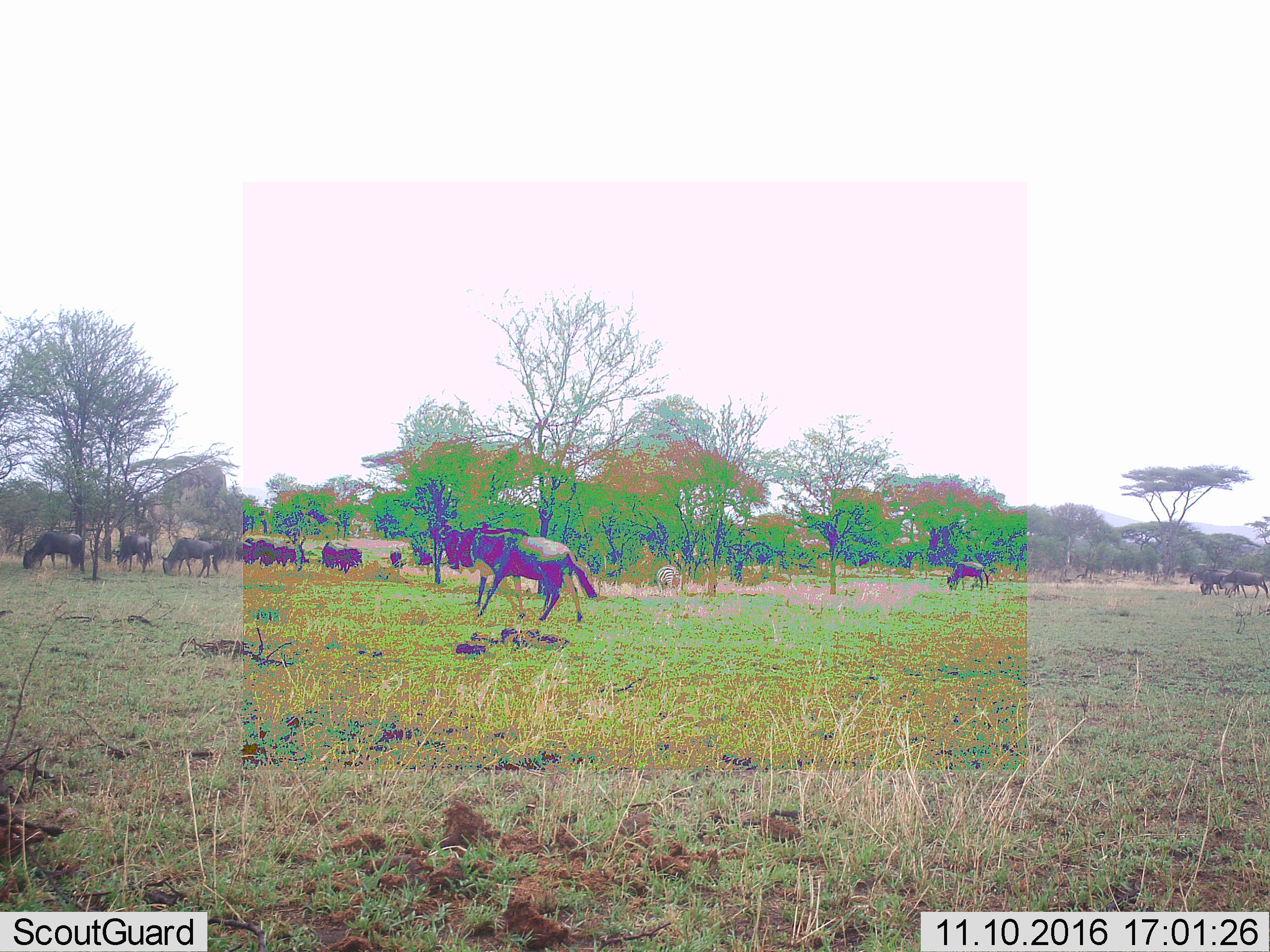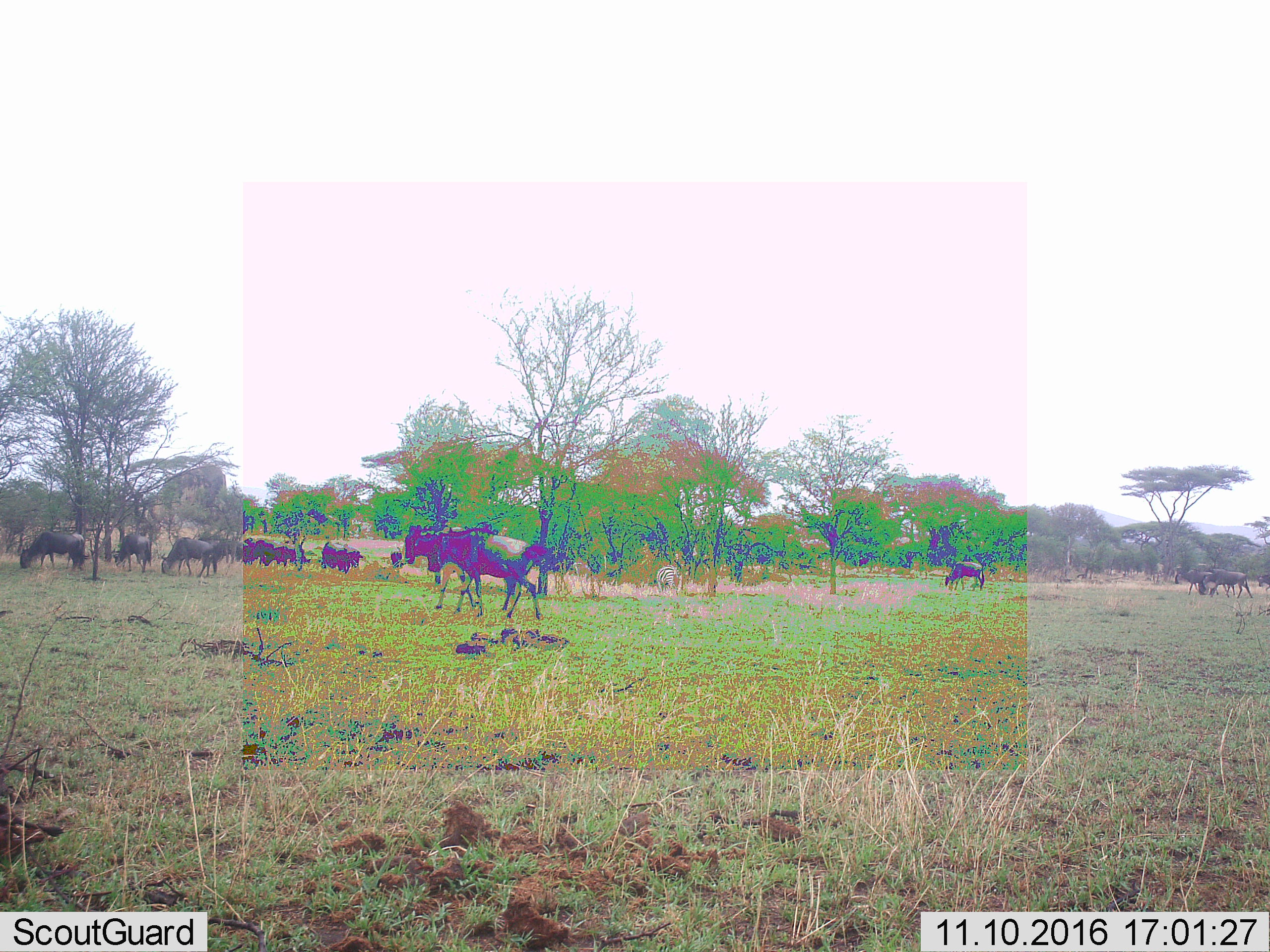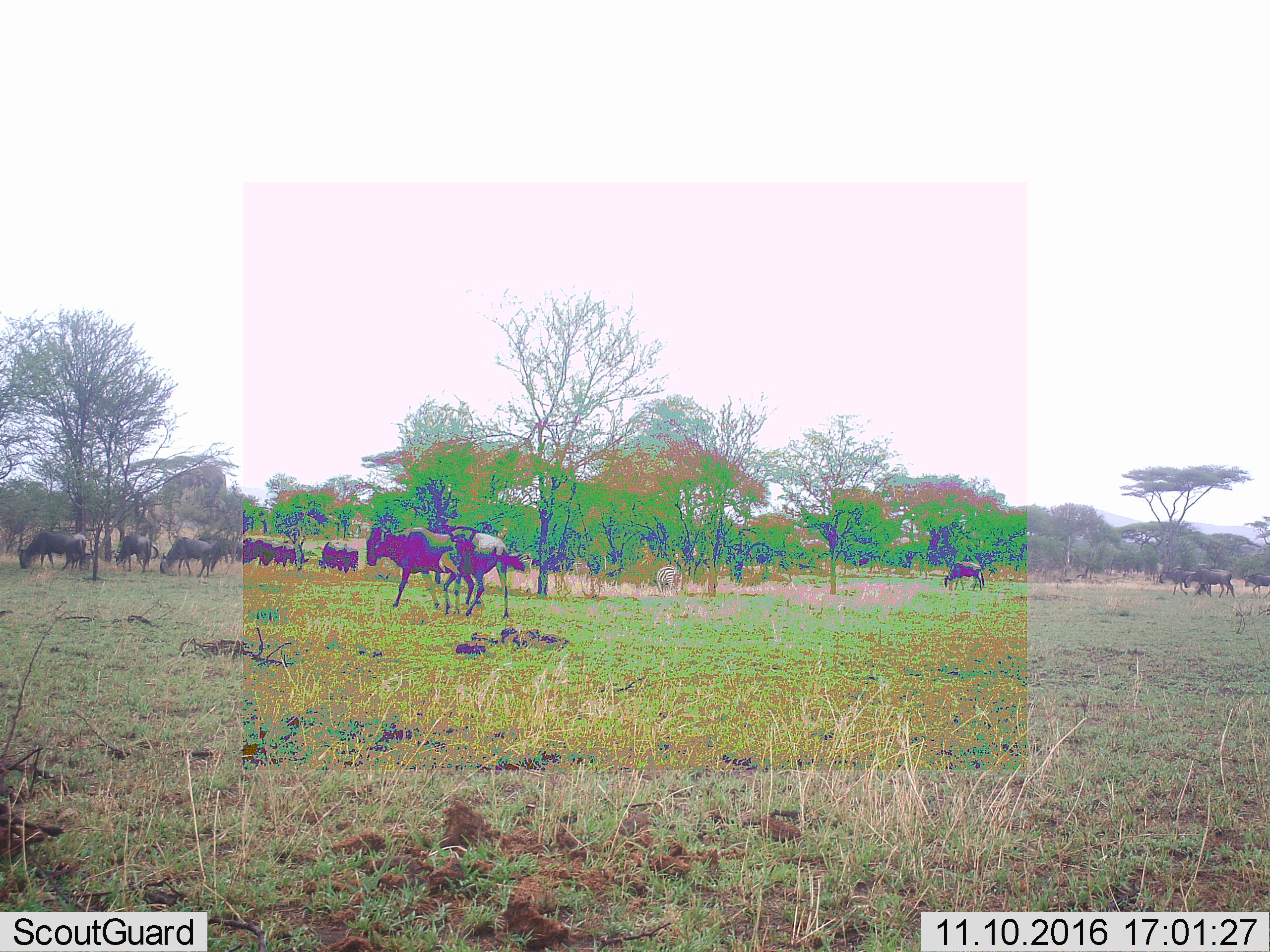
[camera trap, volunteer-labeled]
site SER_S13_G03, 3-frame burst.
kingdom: Animalia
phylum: Chordata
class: Mammalia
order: Artiodactyla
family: Bovidae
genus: Connochaetes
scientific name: Connochaetes taurinus taurinus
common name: blue wildebeest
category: wildebeestblue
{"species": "wildebeestblue (blue wildebeest) (Connochaetes taurinus taurinus)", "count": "11-50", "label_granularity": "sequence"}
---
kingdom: Animalia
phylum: Chordata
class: Mammalia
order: Perissodactyla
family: Equidae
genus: Equus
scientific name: Equus quagga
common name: plains zebra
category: zebraplains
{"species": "zebraplains (plains zebra) (Equus quagga)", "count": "1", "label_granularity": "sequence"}